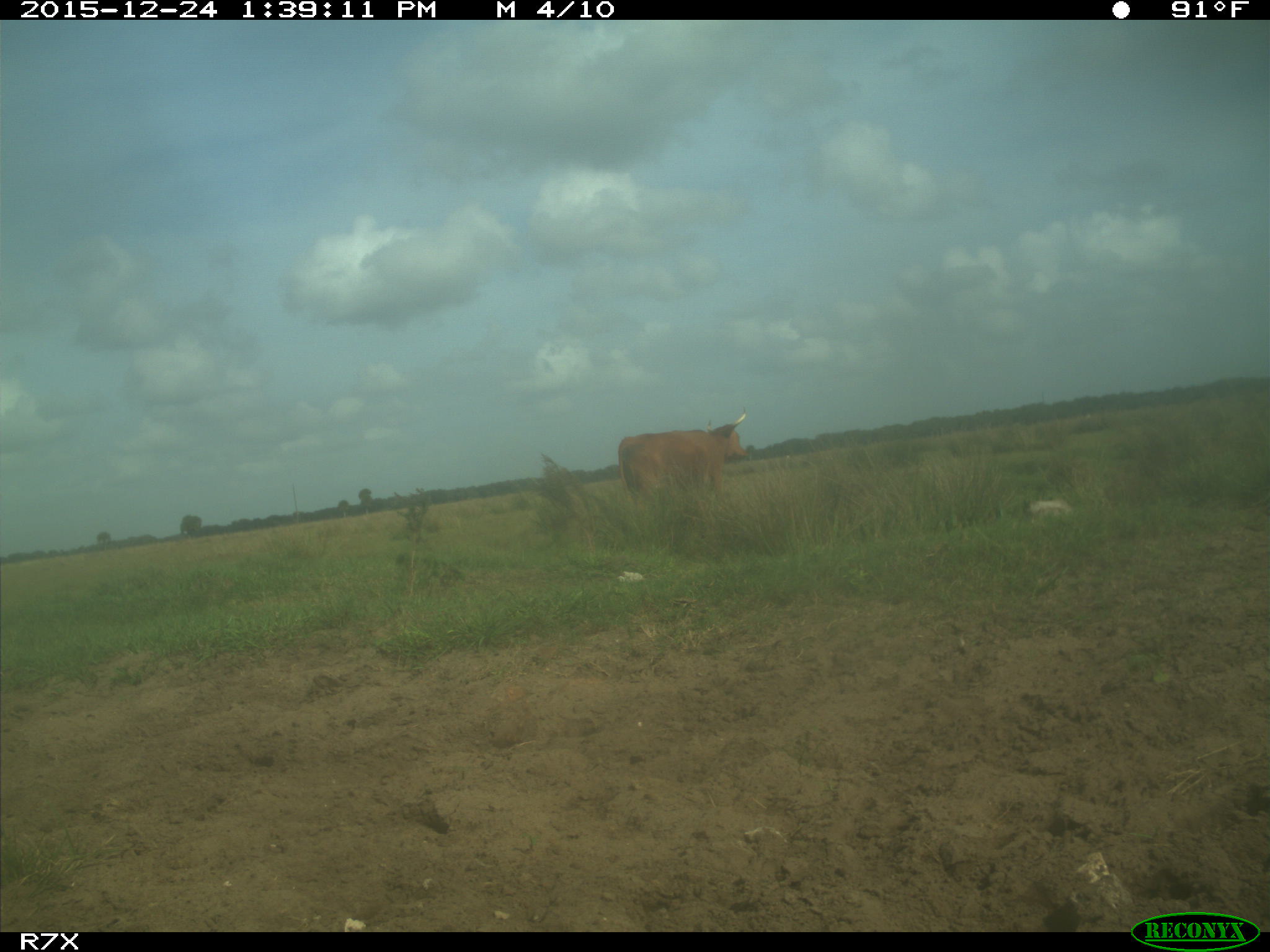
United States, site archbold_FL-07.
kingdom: Animalia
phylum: Chordata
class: Mammalia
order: Artiodactyla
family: Bovidae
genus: Bos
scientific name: Bos taurus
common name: domestic cow